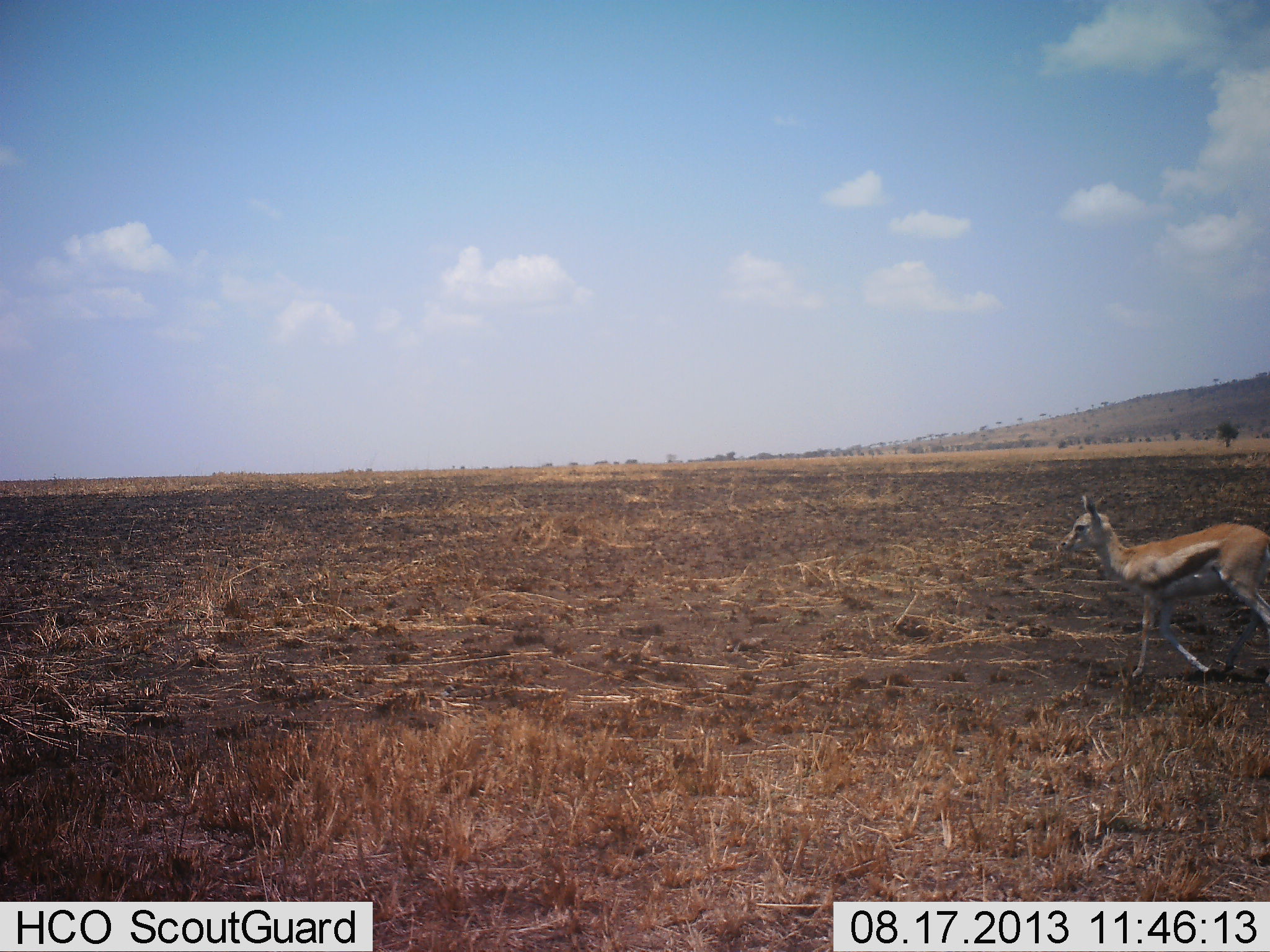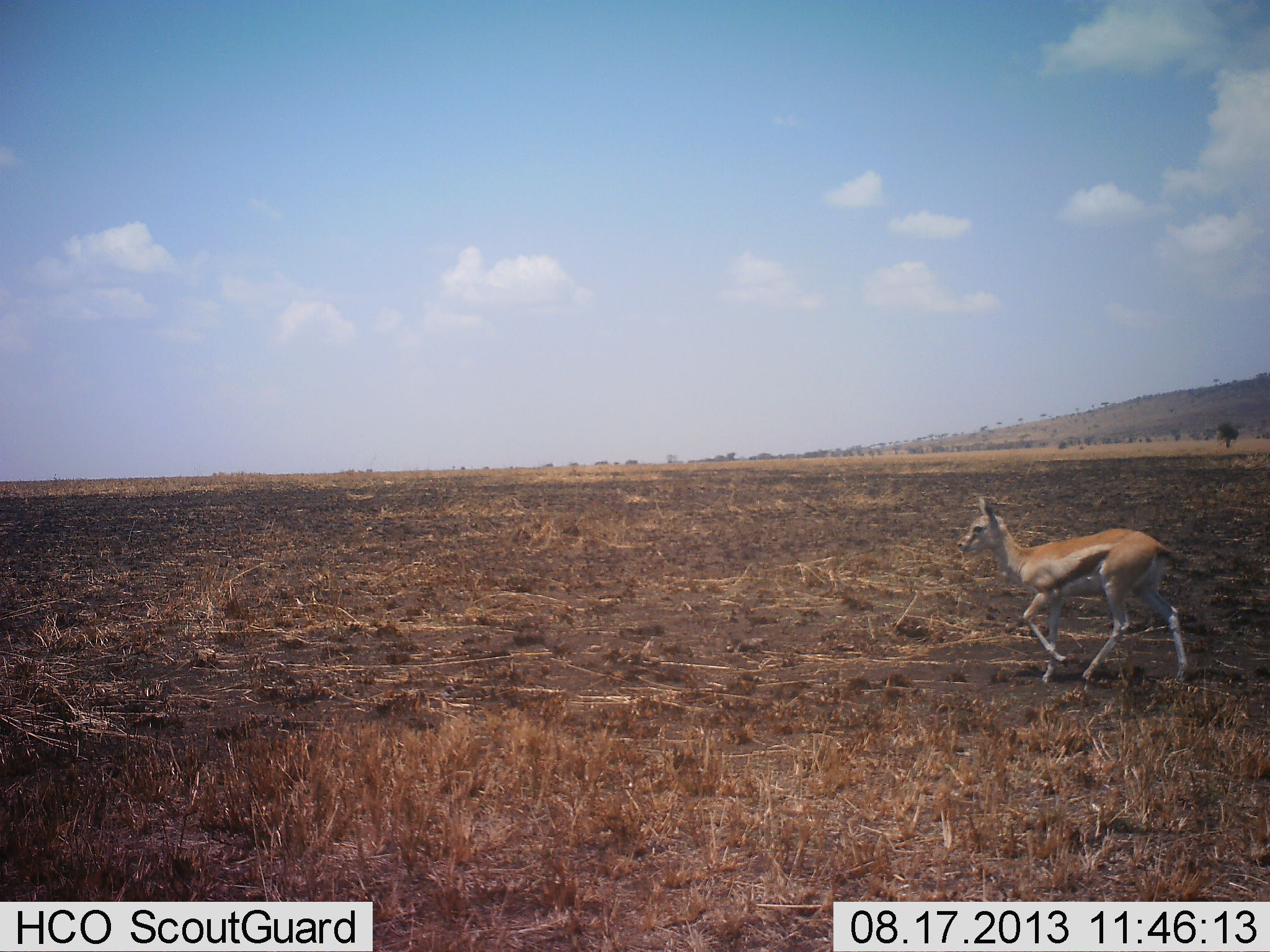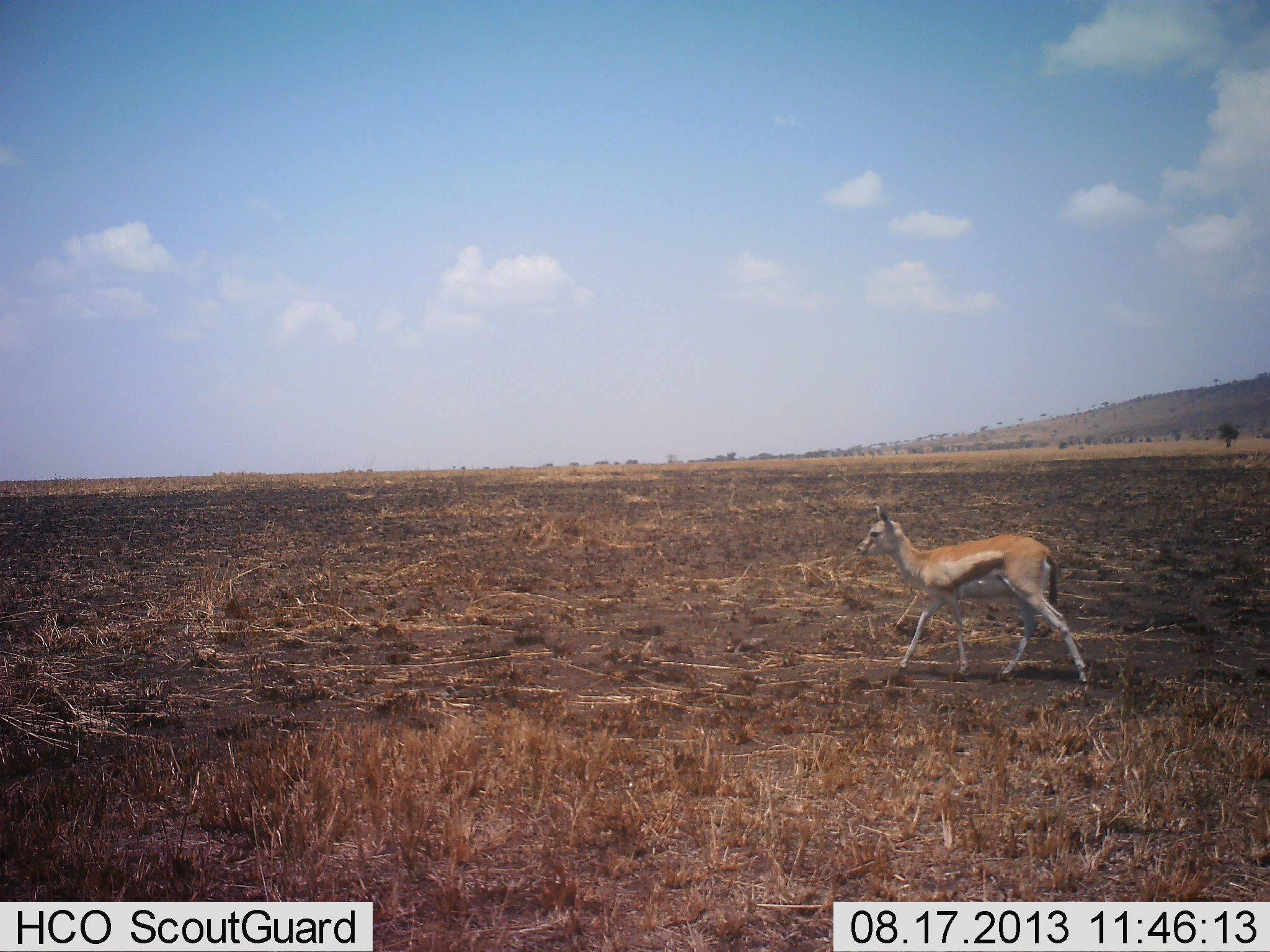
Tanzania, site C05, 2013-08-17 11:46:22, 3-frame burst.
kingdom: Animalia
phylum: Chordata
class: Mammalia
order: Artiodactyla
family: Bovidae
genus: Eudorcas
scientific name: Eudorcas thomsonii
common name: thomson's gazelle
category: gazellethomsons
Gazellethomsons (thomson's gazelle) (Eudorcas thomsonii), count 1. Behavior (volunteer vote fractions): standing 0%, resting 0%, moving 100%, interacting 0%. Young present (vote fraction): 18%. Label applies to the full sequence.